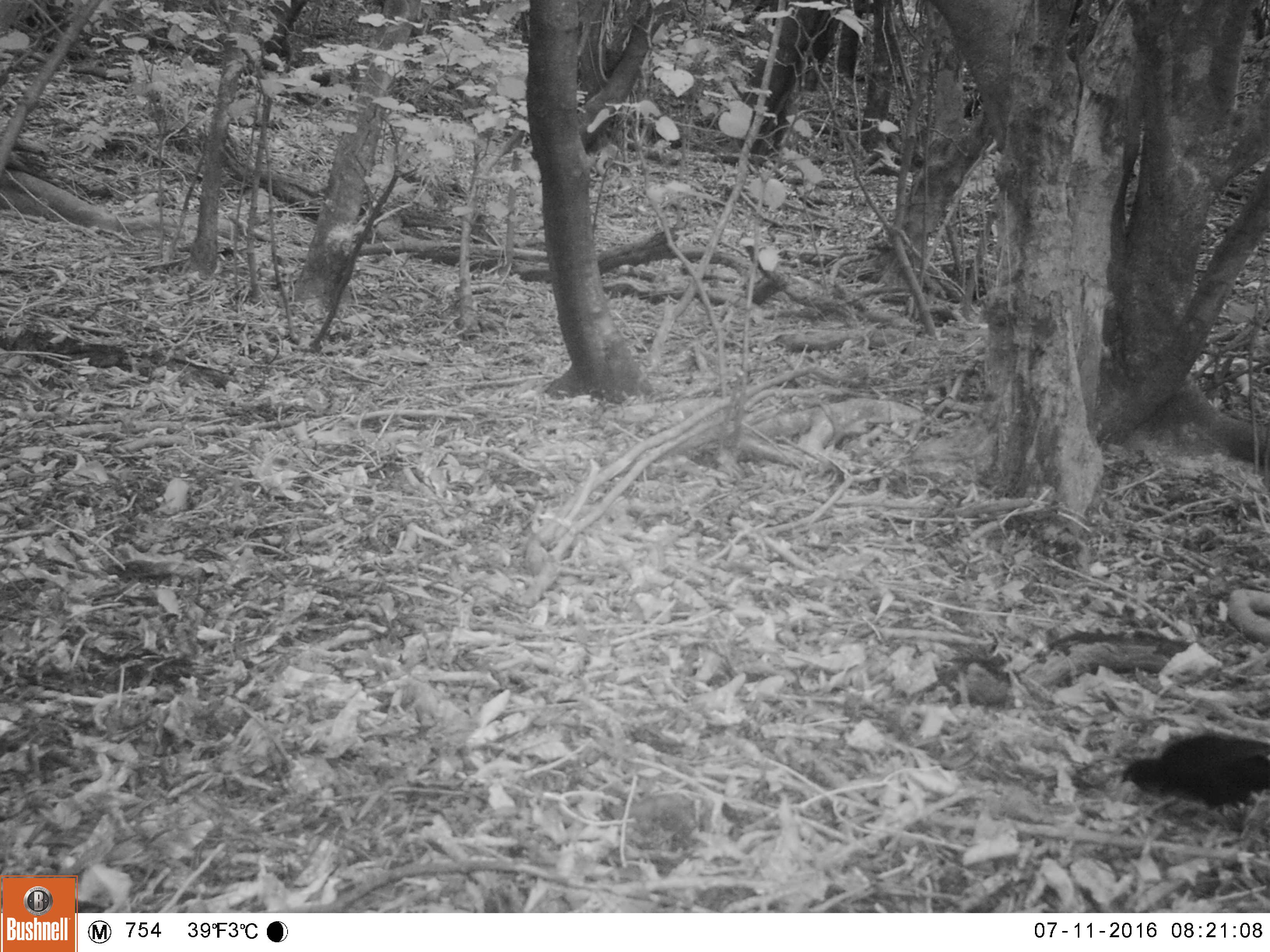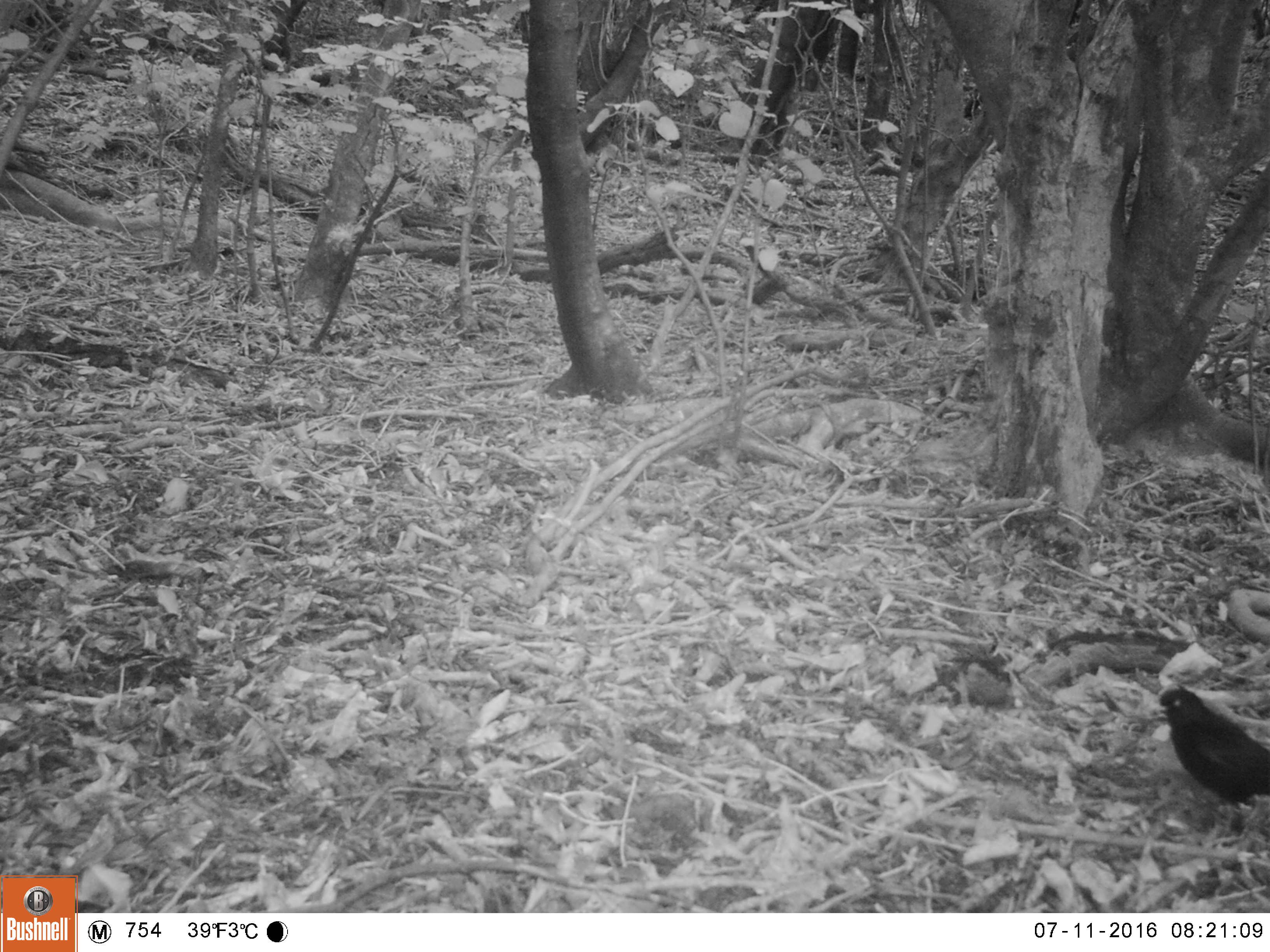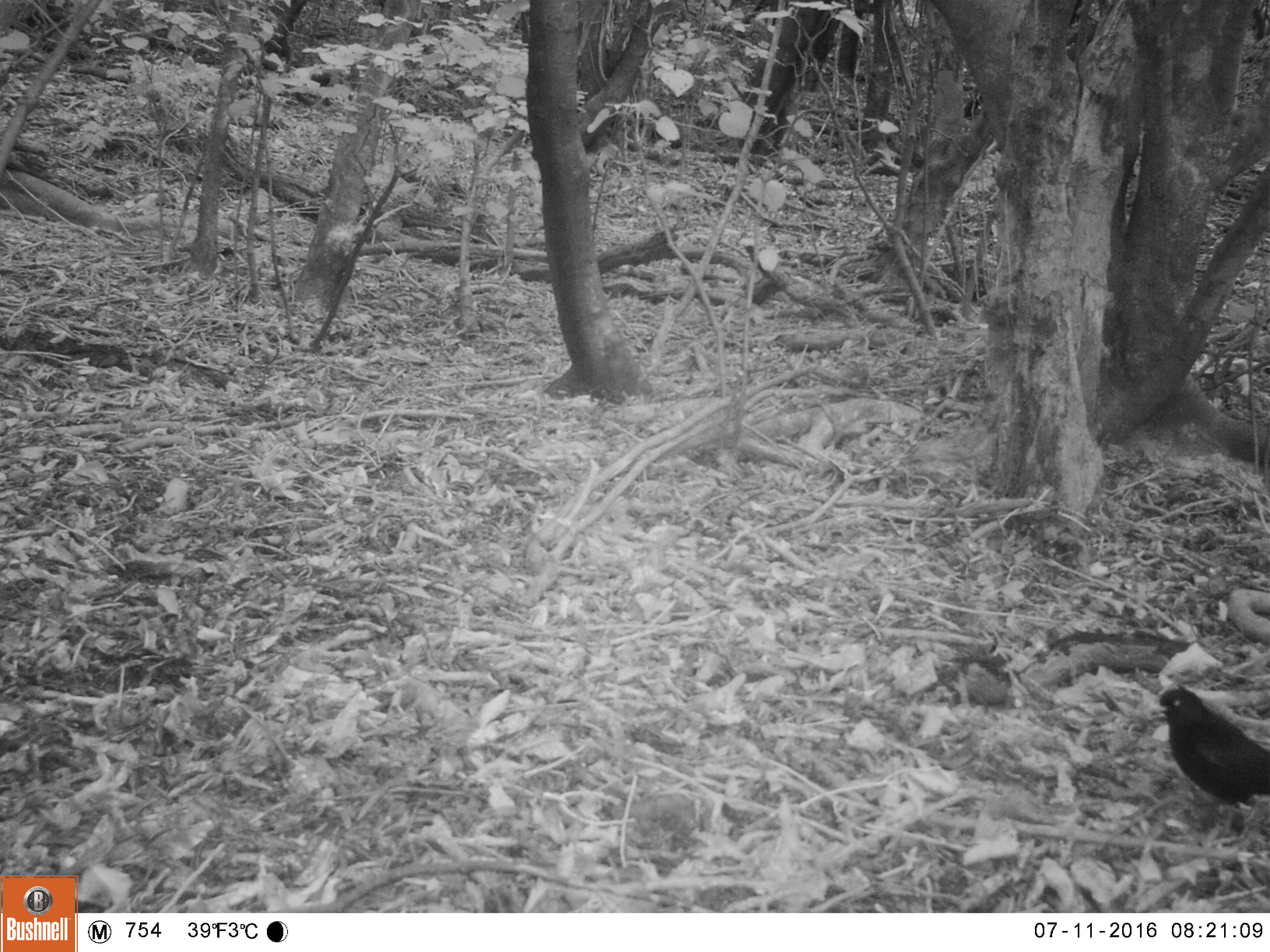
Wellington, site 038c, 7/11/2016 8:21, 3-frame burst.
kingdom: Animalia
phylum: Chordata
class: Aves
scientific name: Aves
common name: bird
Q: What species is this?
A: Bird (Aves).